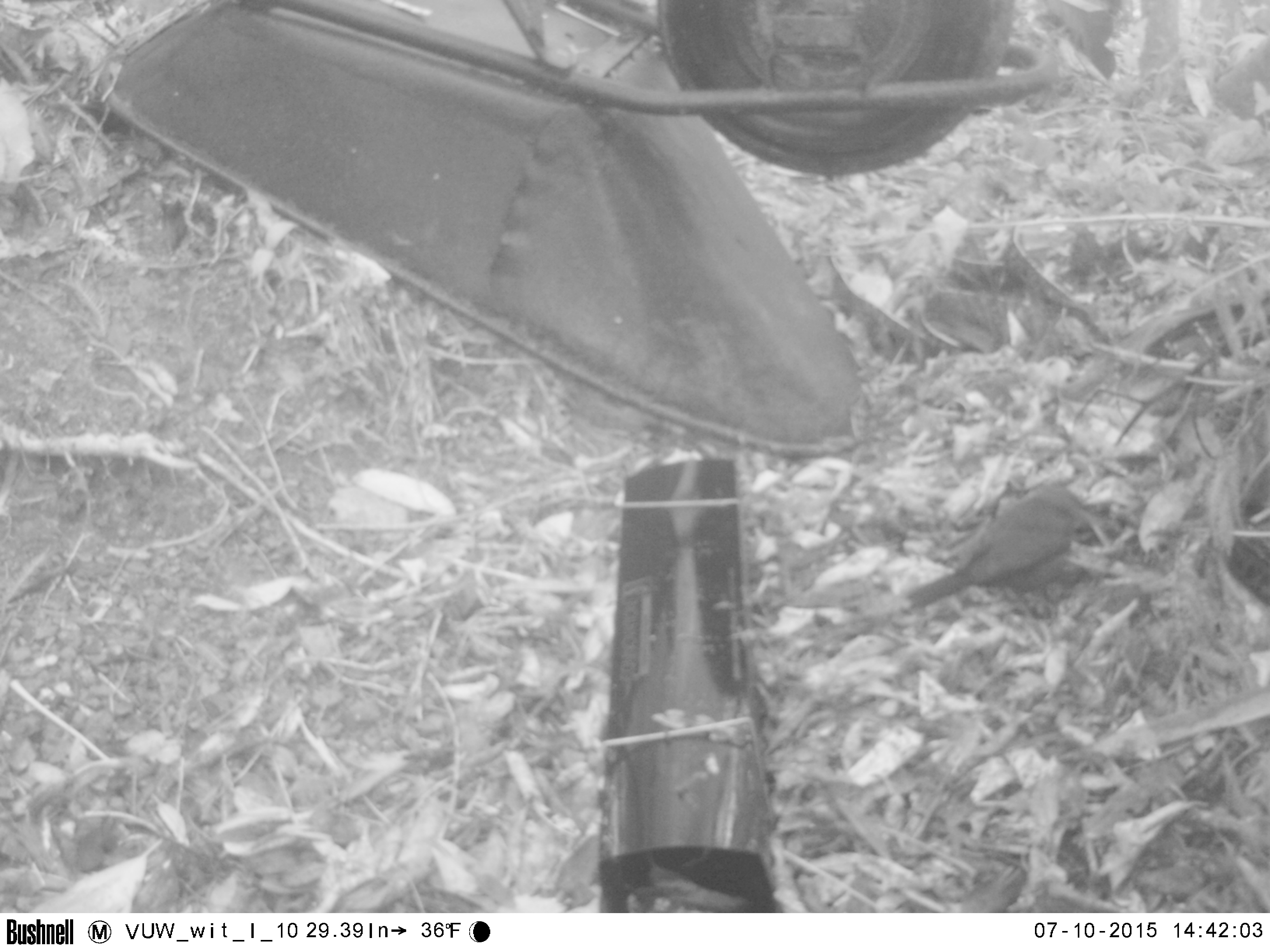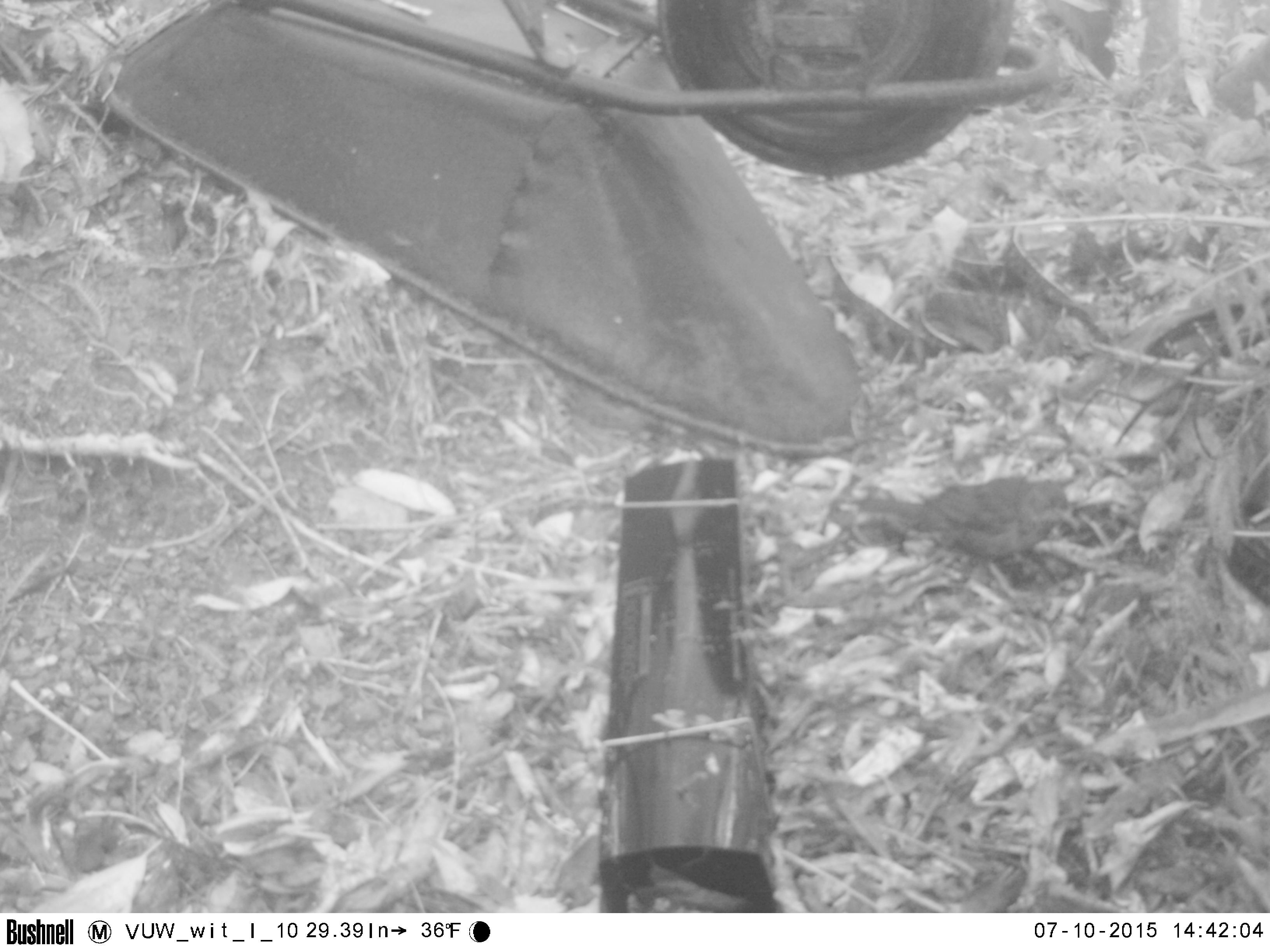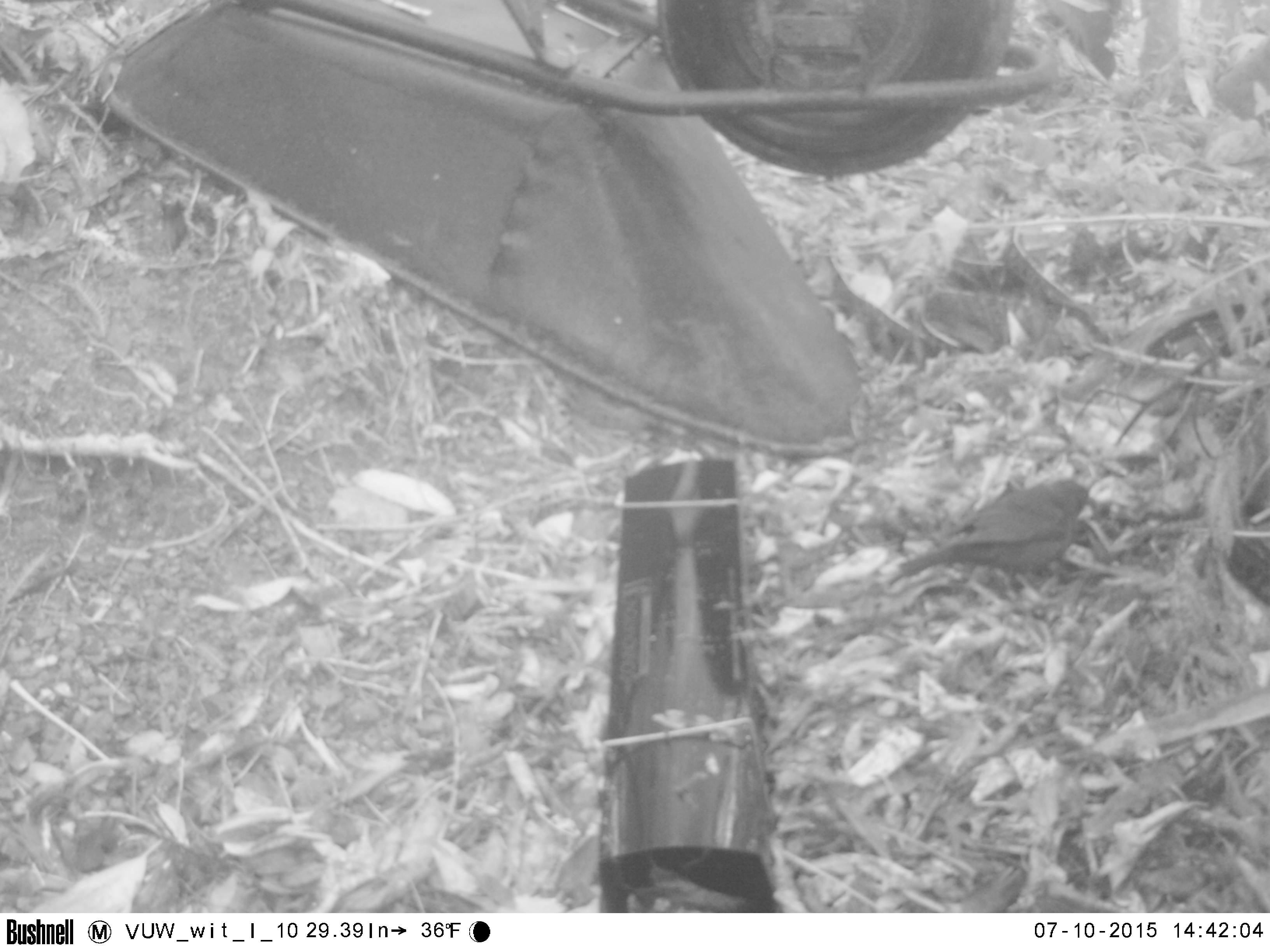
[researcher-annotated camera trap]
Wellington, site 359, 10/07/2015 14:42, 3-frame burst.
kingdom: Animalia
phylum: Chordata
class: Aves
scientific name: Aves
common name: bird